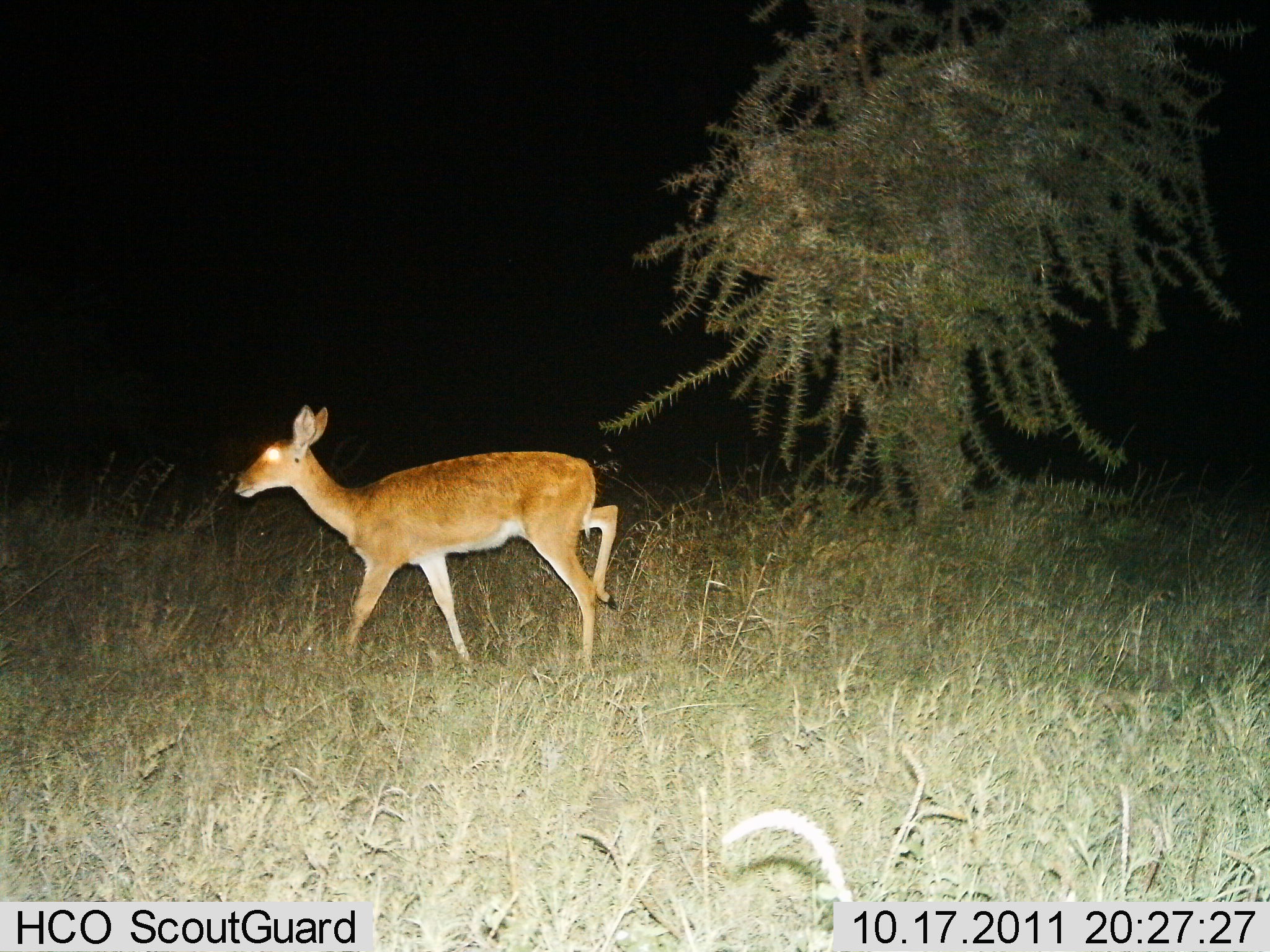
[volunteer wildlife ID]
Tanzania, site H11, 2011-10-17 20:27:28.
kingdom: Animalia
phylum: Chordata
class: Mammalia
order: Artiodactyla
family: Bovidae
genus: Redunca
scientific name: Redunca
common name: reedbuck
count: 1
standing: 10%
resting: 0%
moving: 90%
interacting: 0%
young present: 0%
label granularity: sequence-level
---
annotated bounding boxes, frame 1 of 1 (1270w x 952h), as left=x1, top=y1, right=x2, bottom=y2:
animal: left=233, top=404, right=622, bottom=673